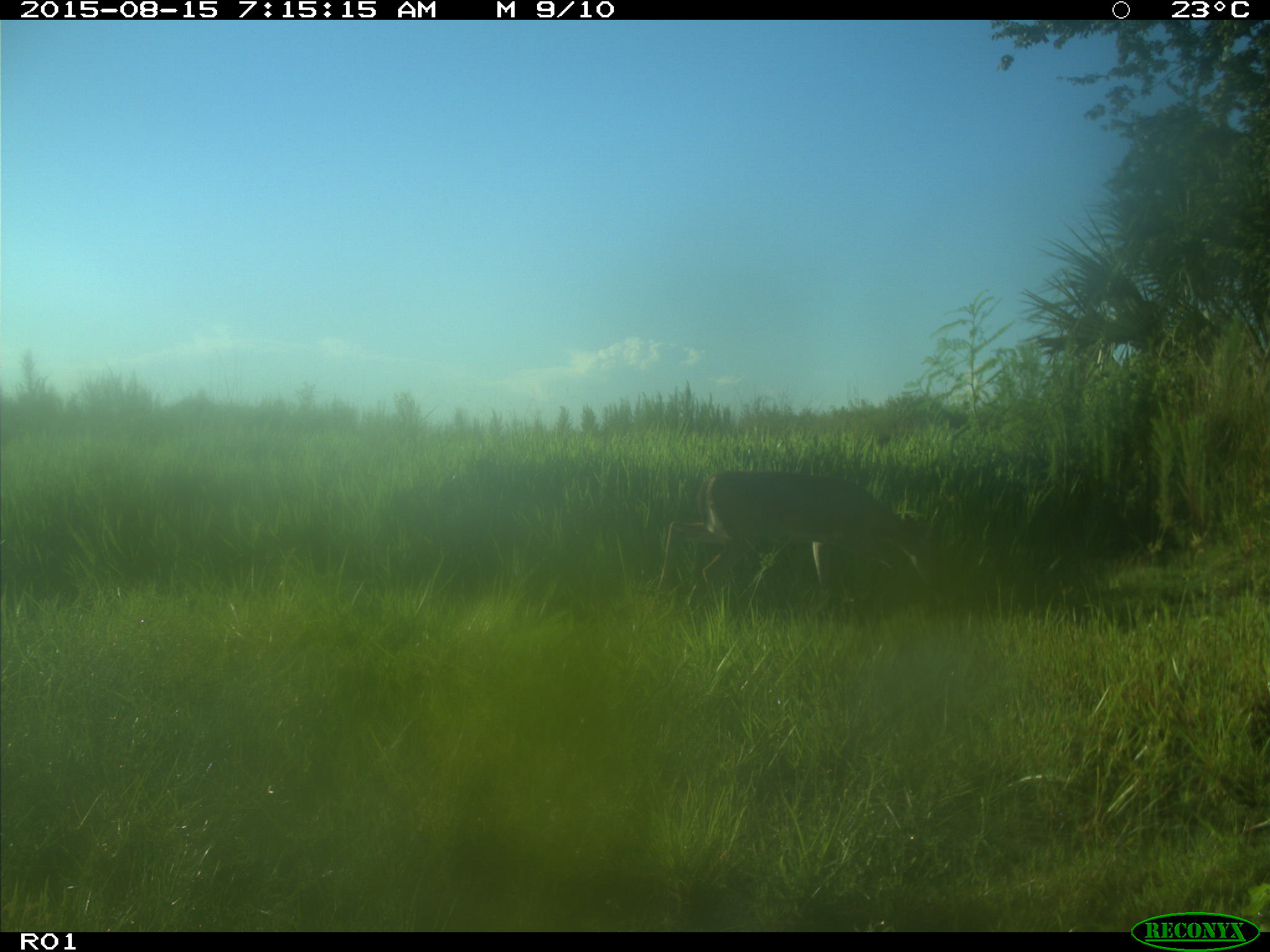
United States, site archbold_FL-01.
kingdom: Animalia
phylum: Chordata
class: Mammalia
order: Artiodactyla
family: Cervidae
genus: Odocoileus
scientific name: Odocoileus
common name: deer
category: unidentified deer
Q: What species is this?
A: Unidentified deer (deer) (Odocoileus).